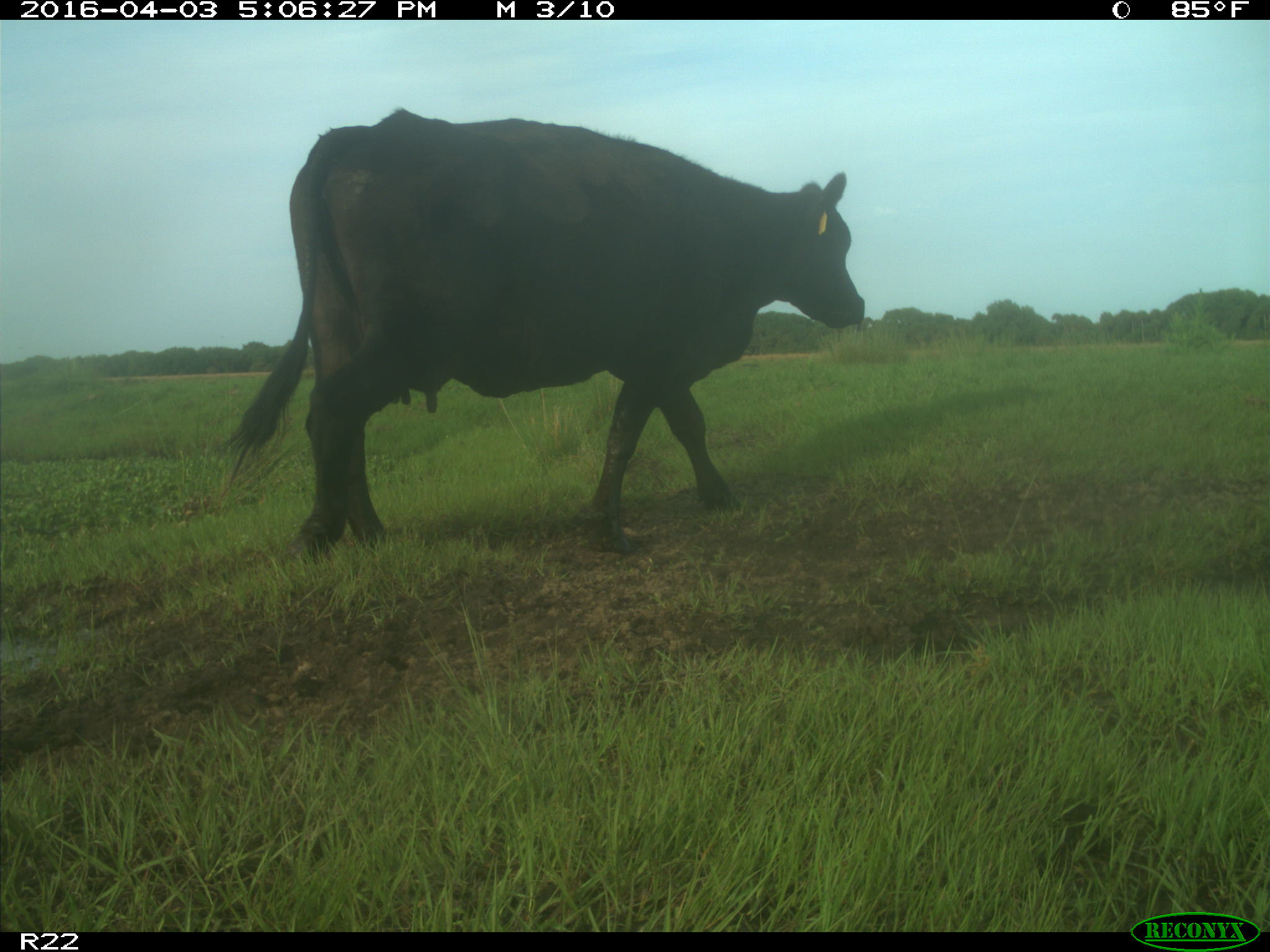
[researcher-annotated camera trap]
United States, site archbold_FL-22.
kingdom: Animalia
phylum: Chordata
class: Mammalia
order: Artiodactyla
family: Bovidae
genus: Bos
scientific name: Bos taurus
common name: domestic cow